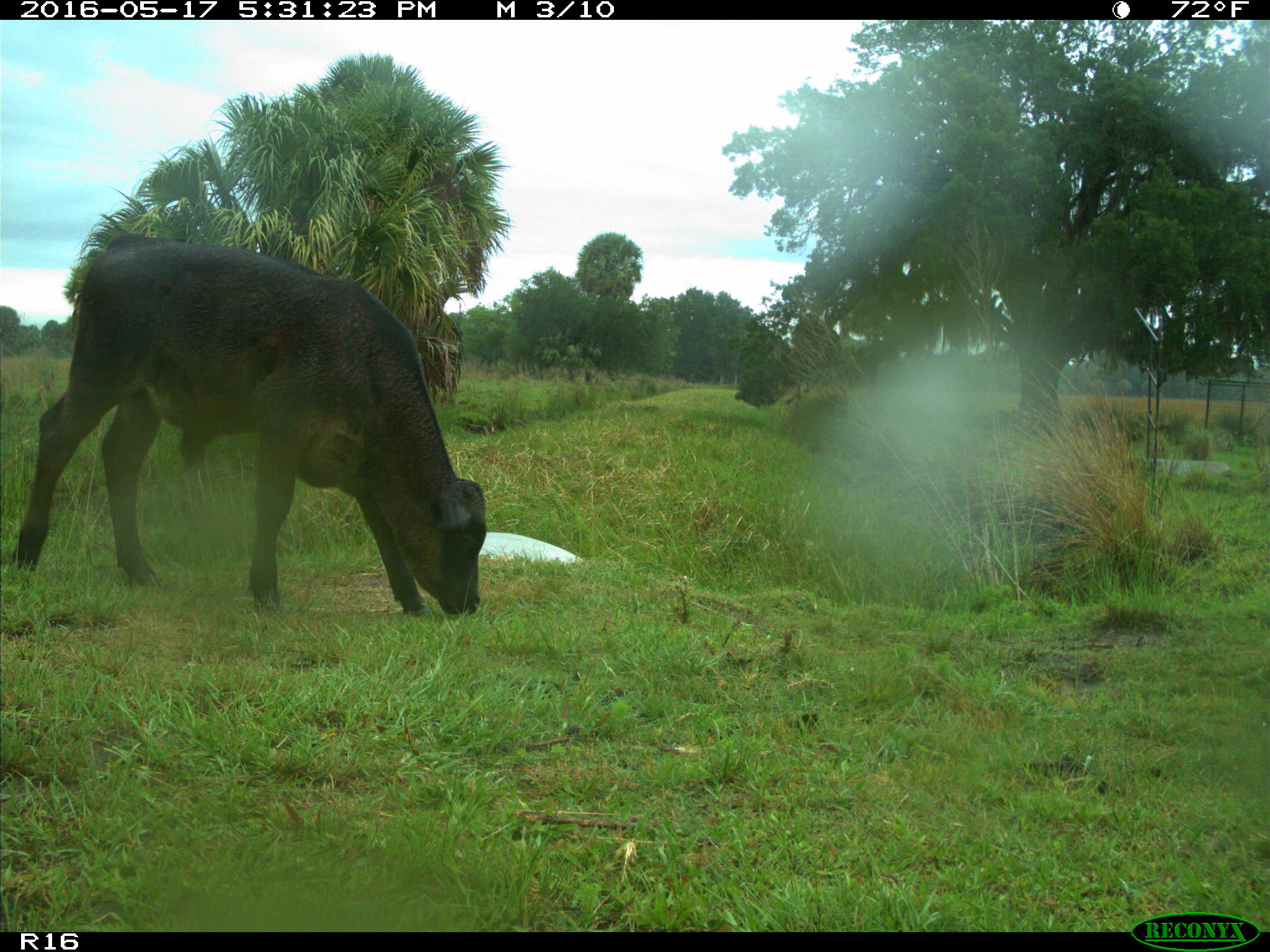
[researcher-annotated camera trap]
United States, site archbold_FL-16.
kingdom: Animalia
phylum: Chordata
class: Mammalia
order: Artiodactyla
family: Bovidae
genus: Bos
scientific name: Bos taurus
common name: domestic cow